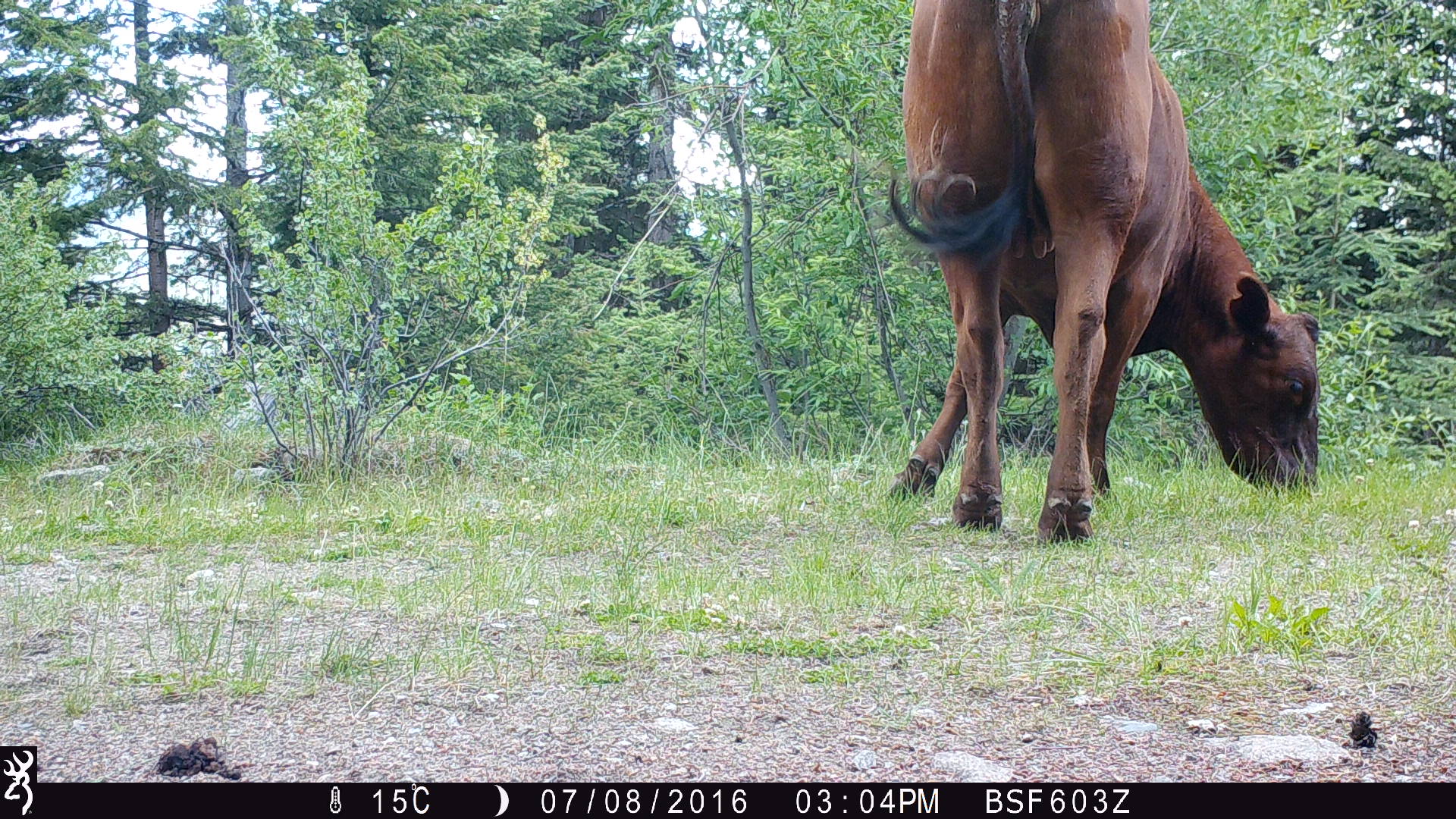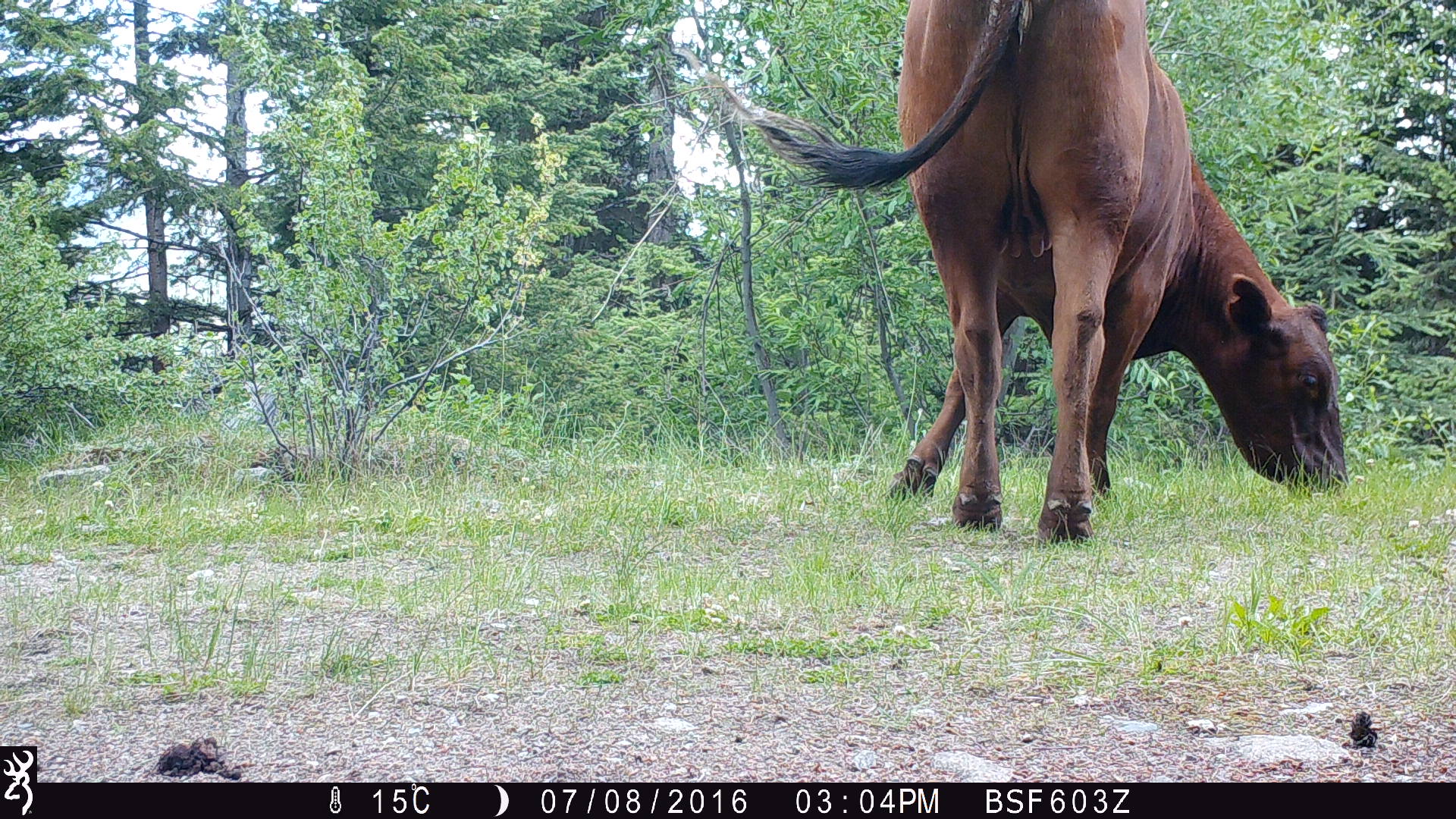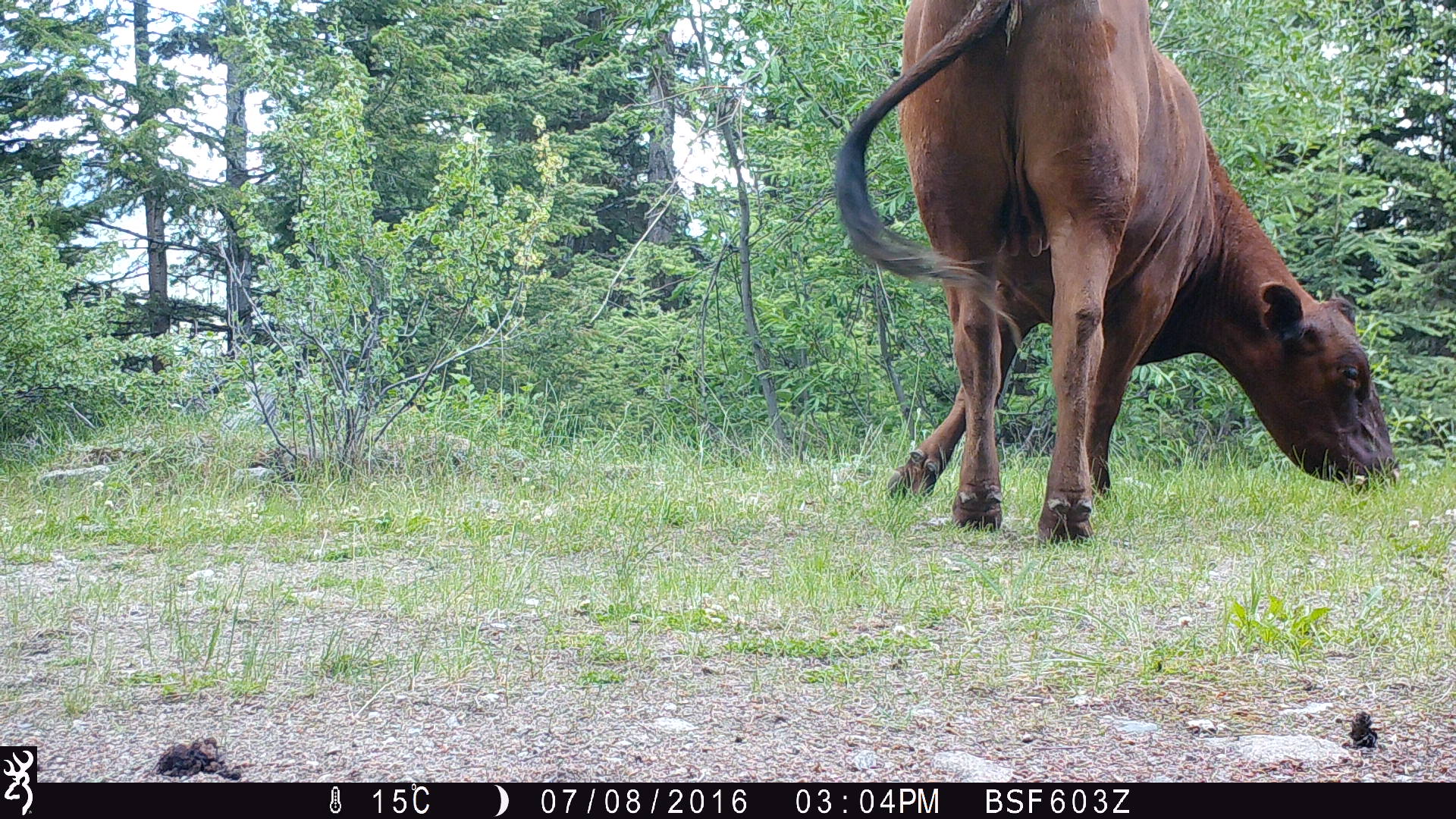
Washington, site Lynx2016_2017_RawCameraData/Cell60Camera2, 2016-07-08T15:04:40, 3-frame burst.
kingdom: Animalia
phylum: Chordata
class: Mammalia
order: Artiodactyla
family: Bovidae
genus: Bos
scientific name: Bos taurus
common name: domestic cattle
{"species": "domestic cattle (Bos taurus)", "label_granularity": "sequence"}